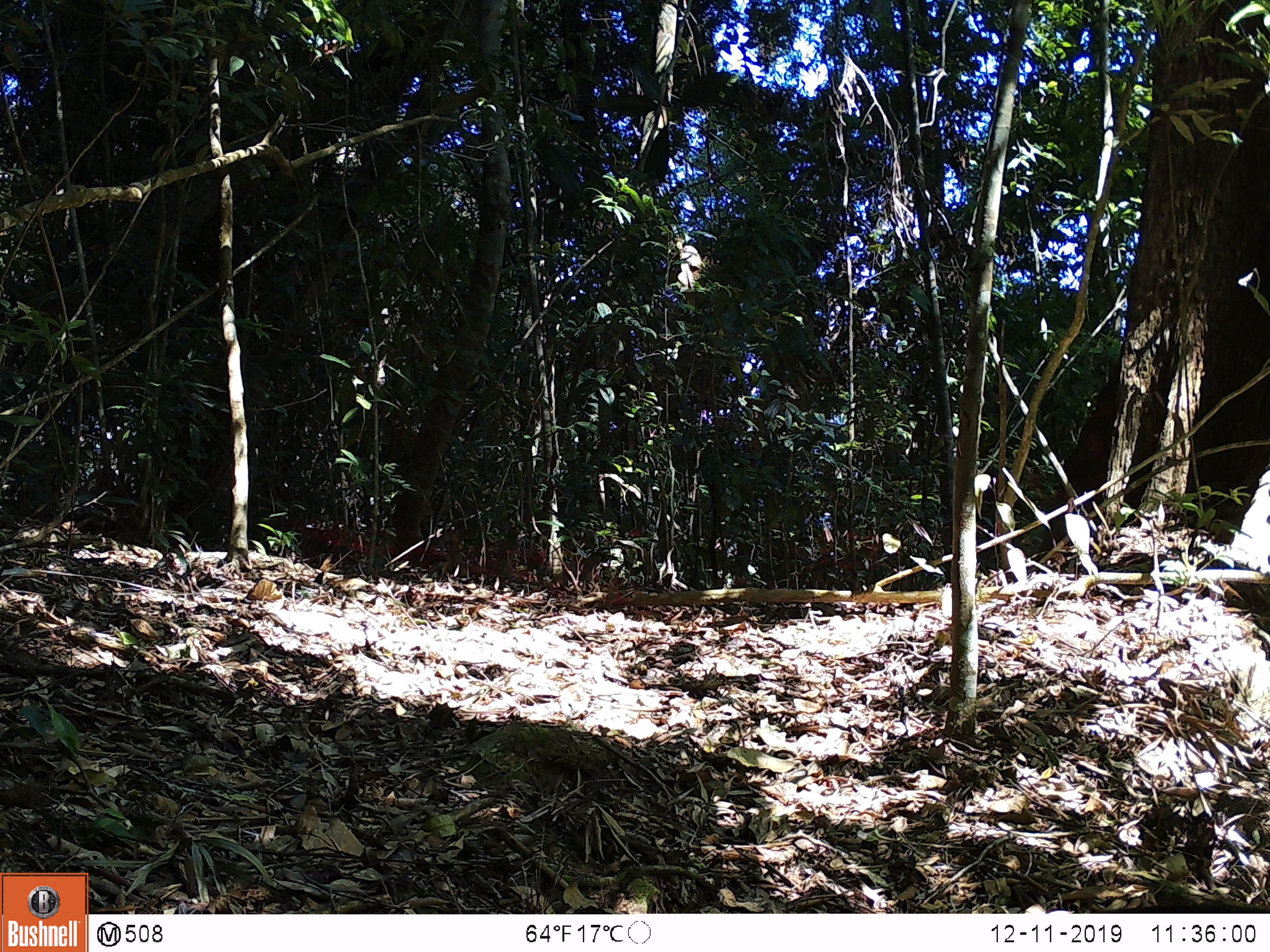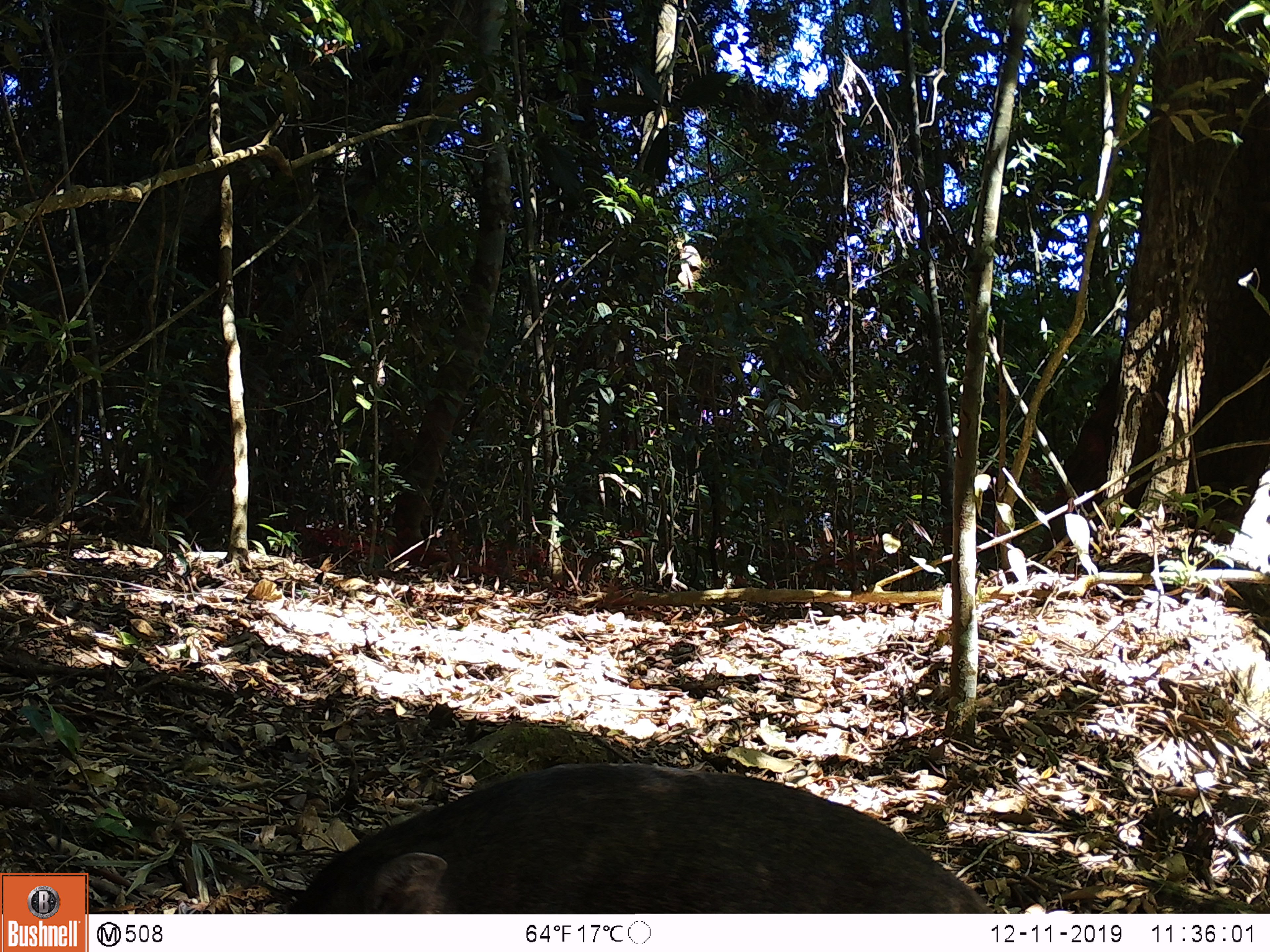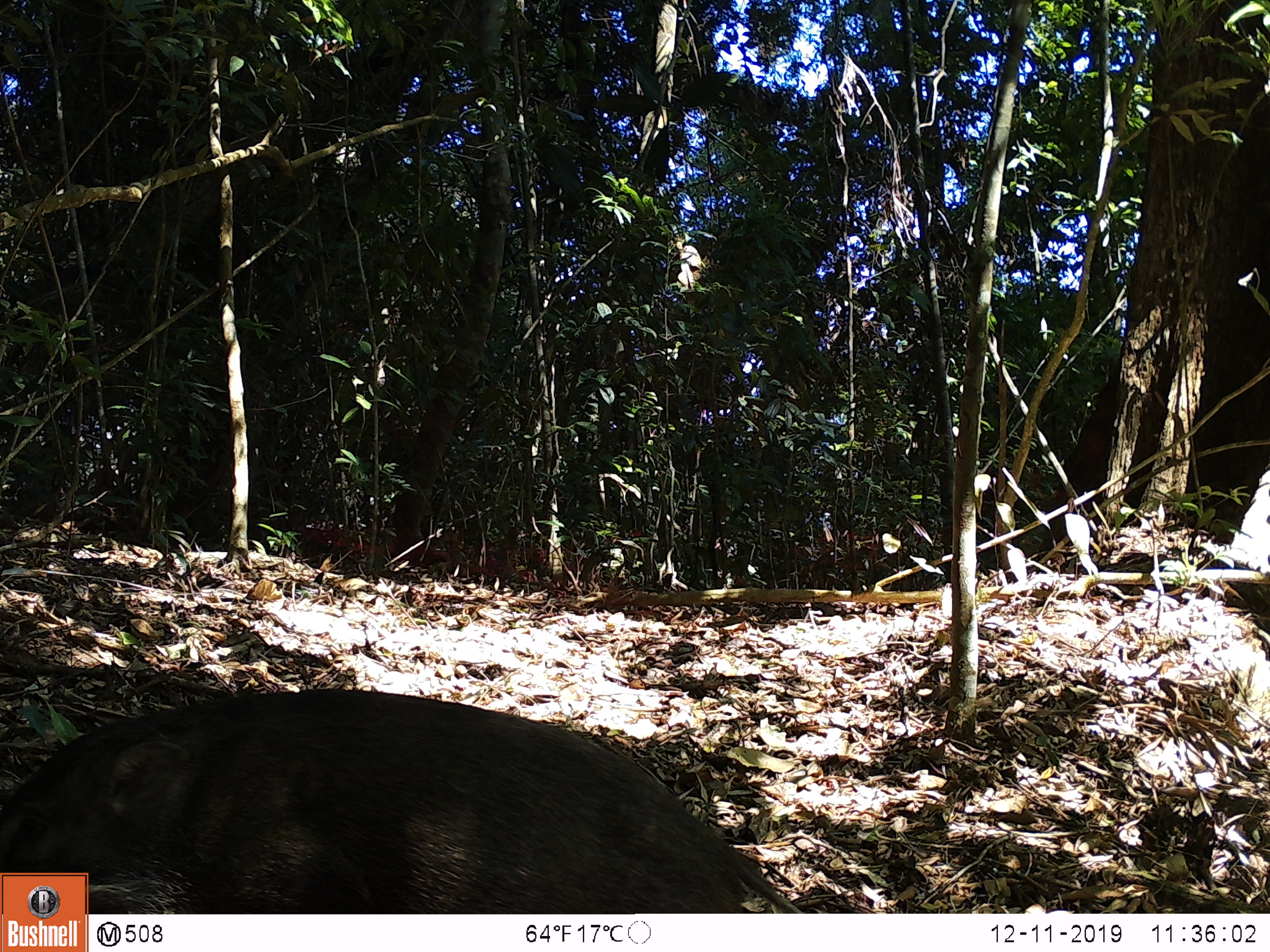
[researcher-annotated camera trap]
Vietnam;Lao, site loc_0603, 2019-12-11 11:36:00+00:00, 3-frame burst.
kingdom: Animalia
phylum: Chordata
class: Mammalia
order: Artiodactyla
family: Suidae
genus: Sus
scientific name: Sus scrofa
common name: eurasian wild pig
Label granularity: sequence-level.